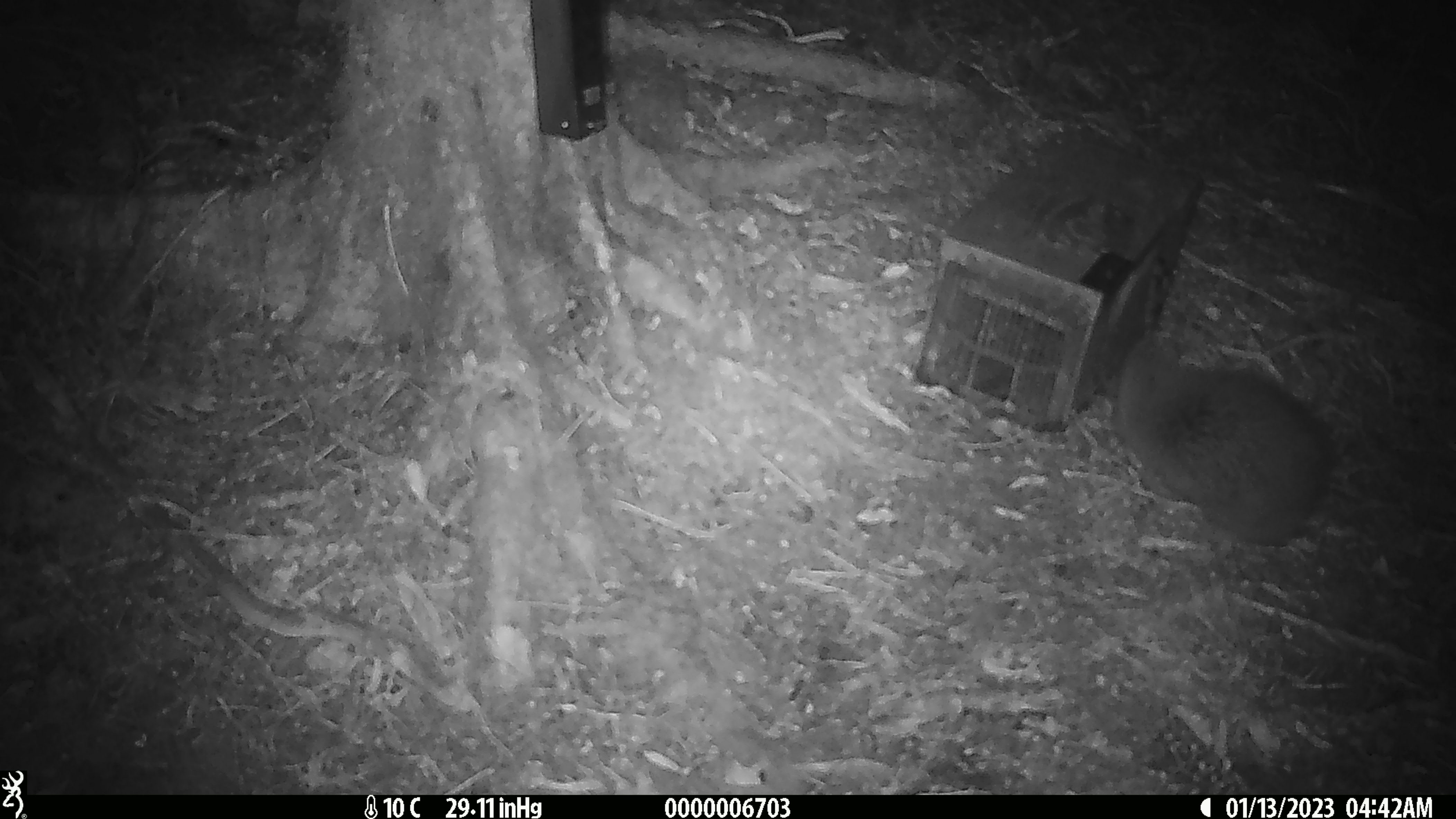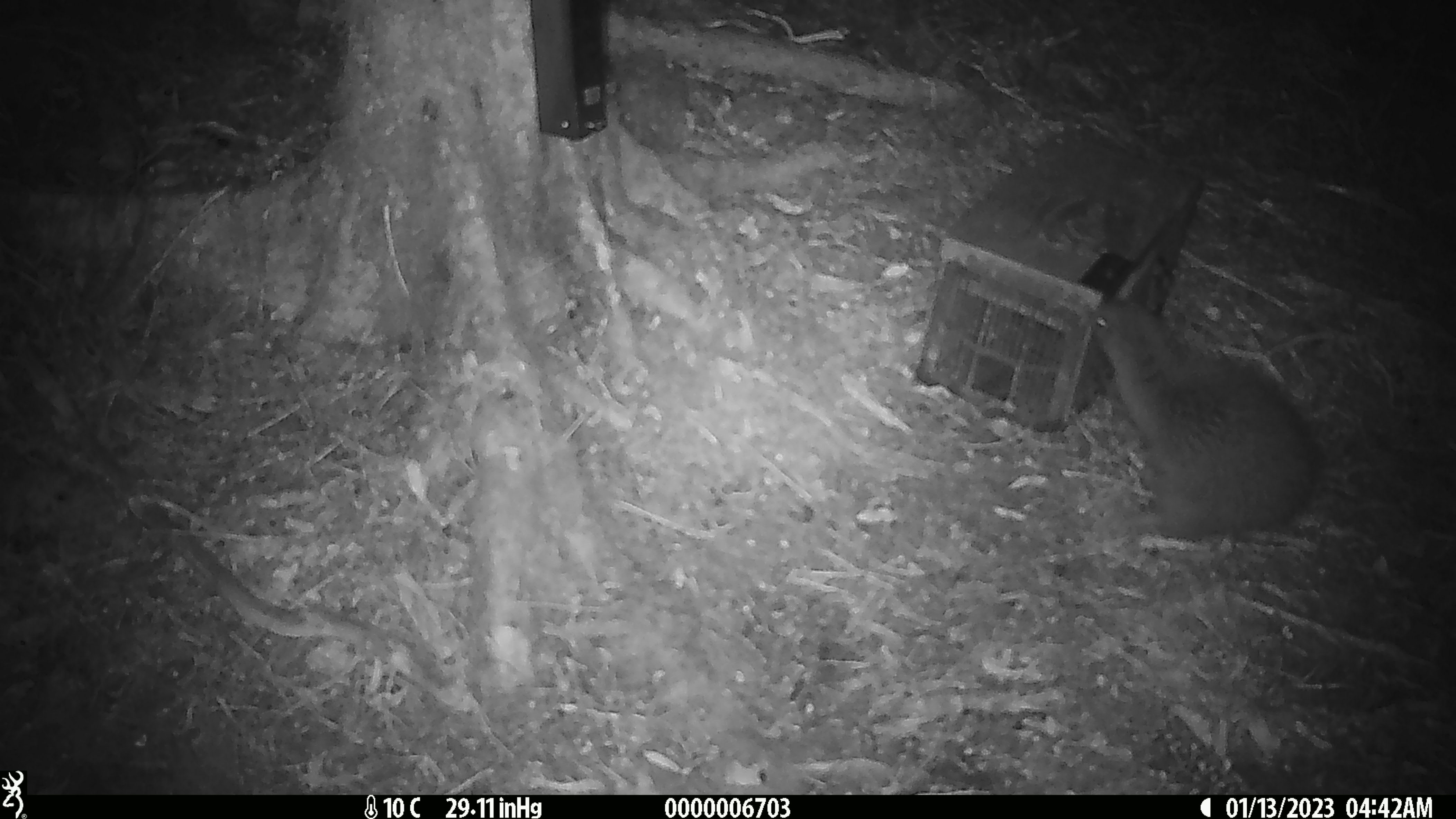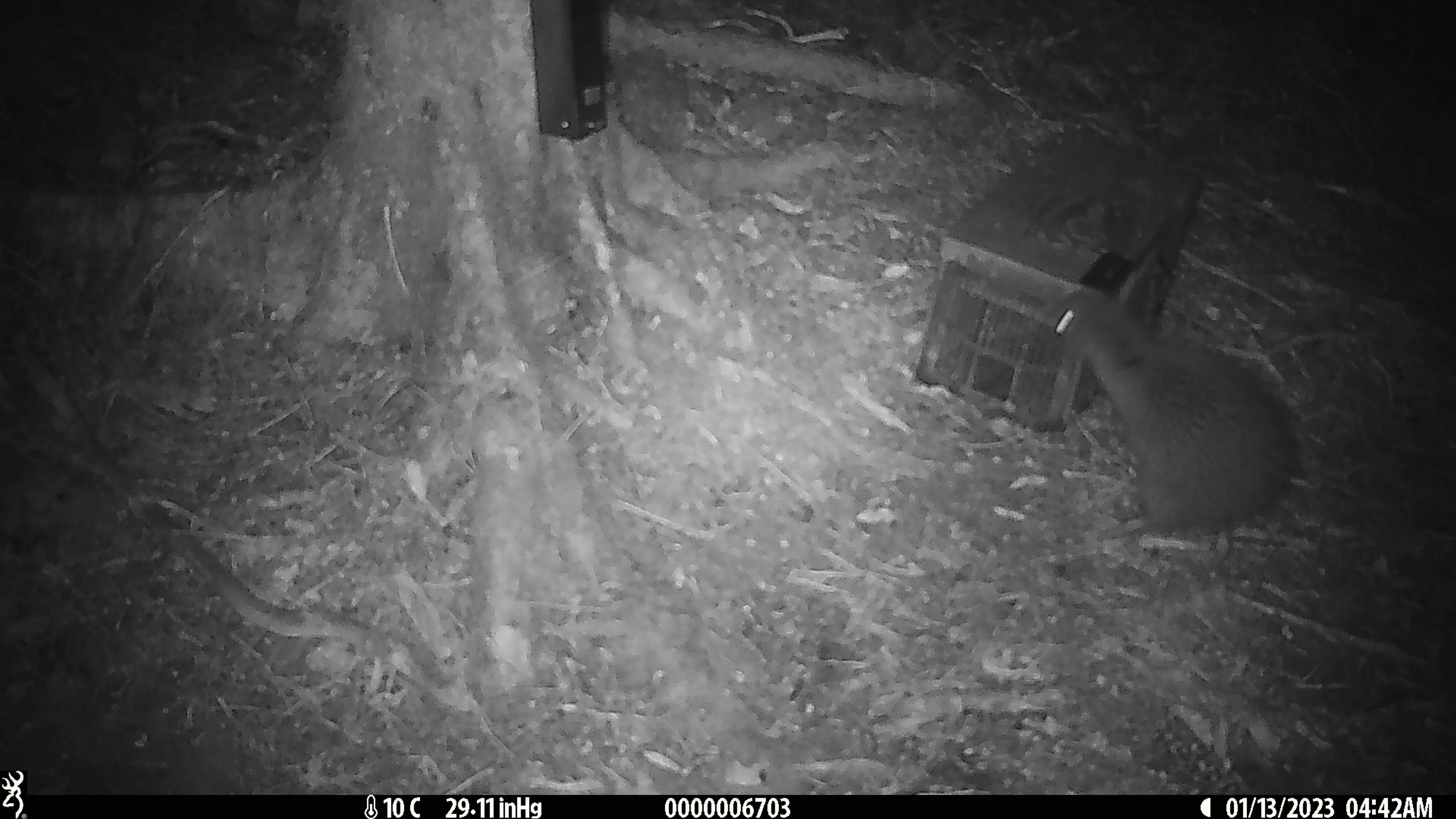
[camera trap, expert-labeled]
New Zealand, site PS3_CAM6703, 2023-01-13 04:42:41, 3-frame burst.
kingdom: Animalia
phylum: Chordata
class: Aves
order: Apterygiformes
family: Apterygidae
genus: Apteryx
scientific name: Apteryx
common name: kiwi